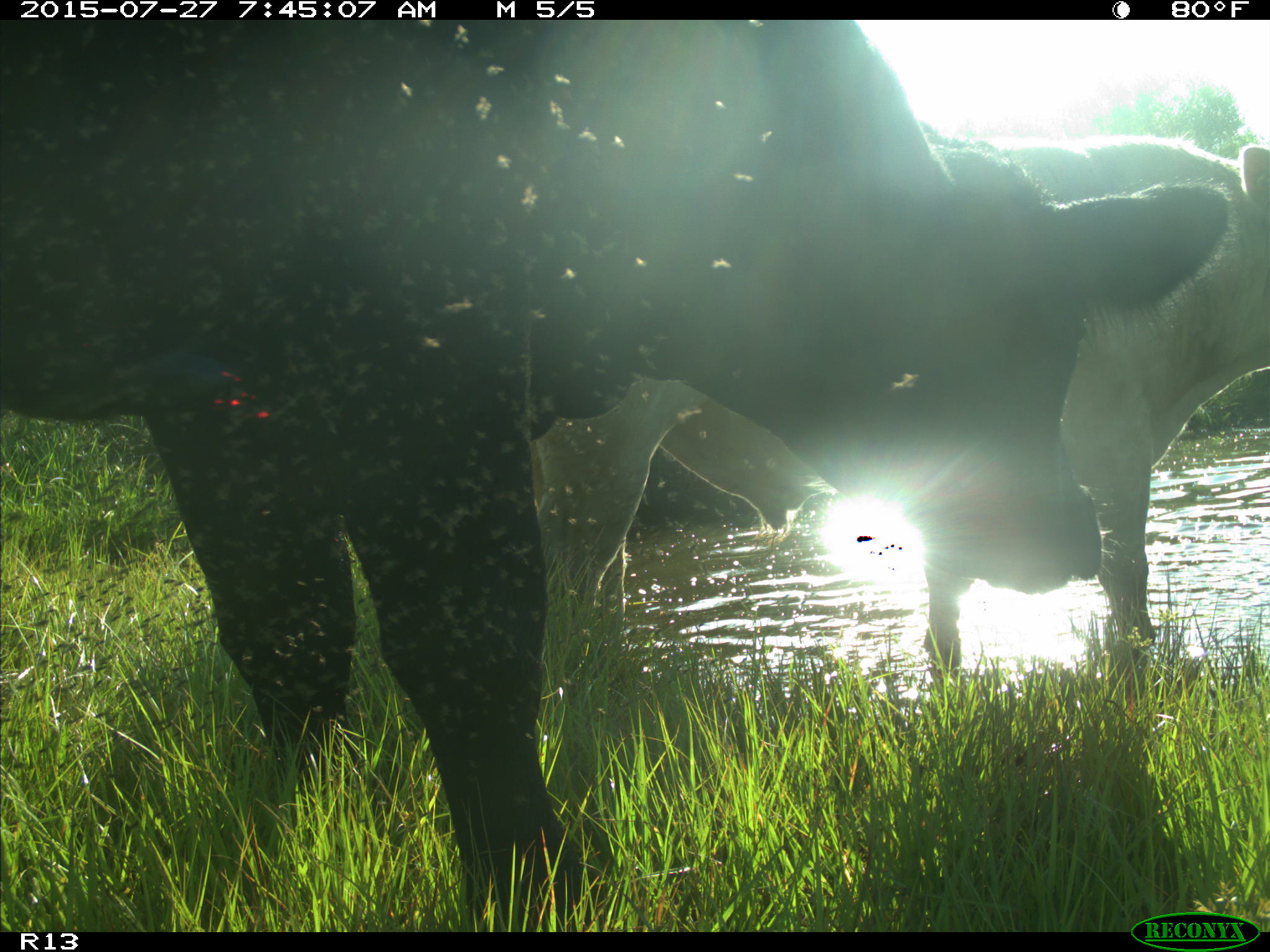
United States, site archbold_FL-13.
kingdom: Animalia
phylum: Chordata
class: Mammalia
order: Artiodactyla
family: Bovidae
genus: Bos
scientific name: Bos taurus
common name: domestic cow